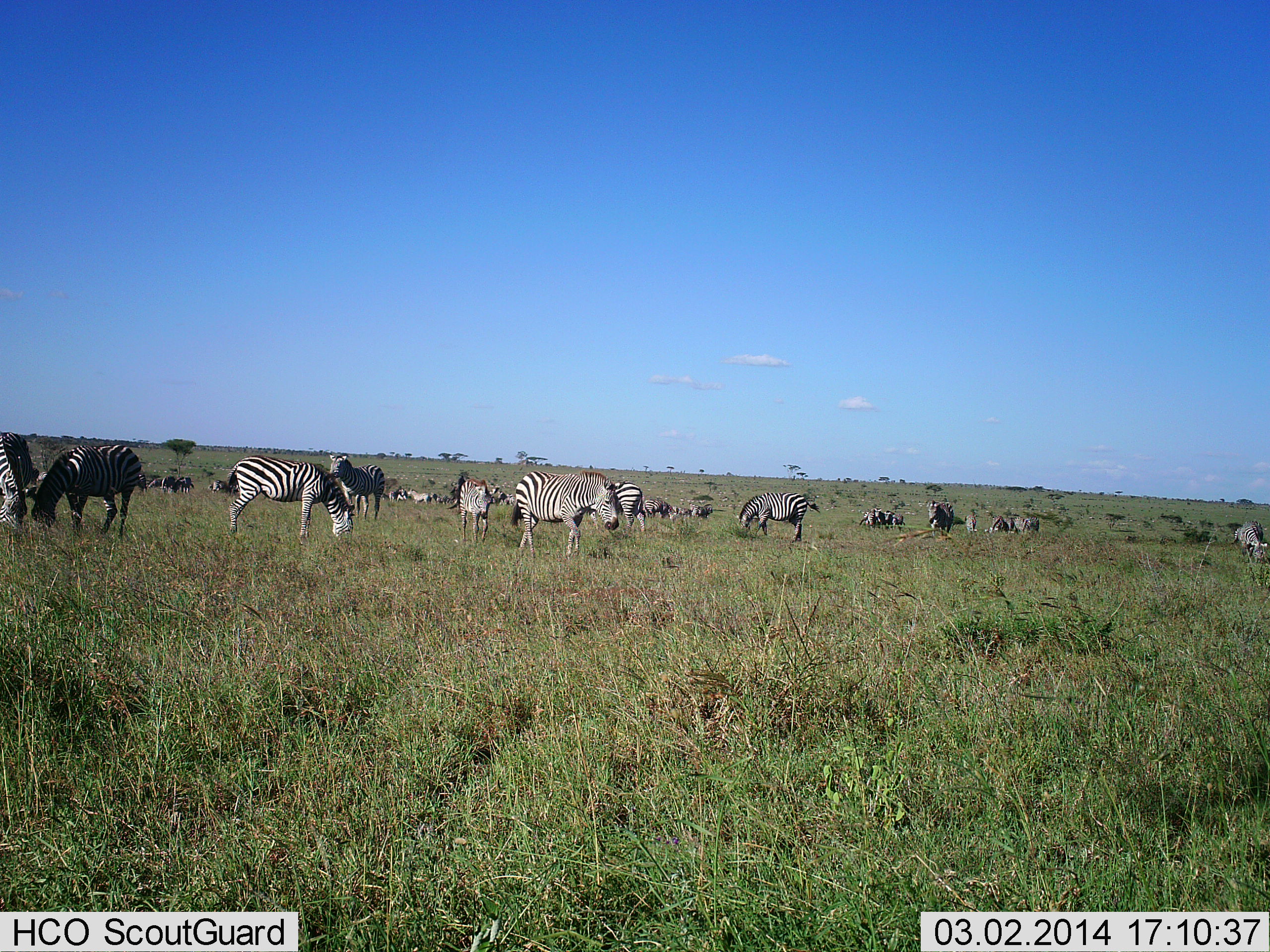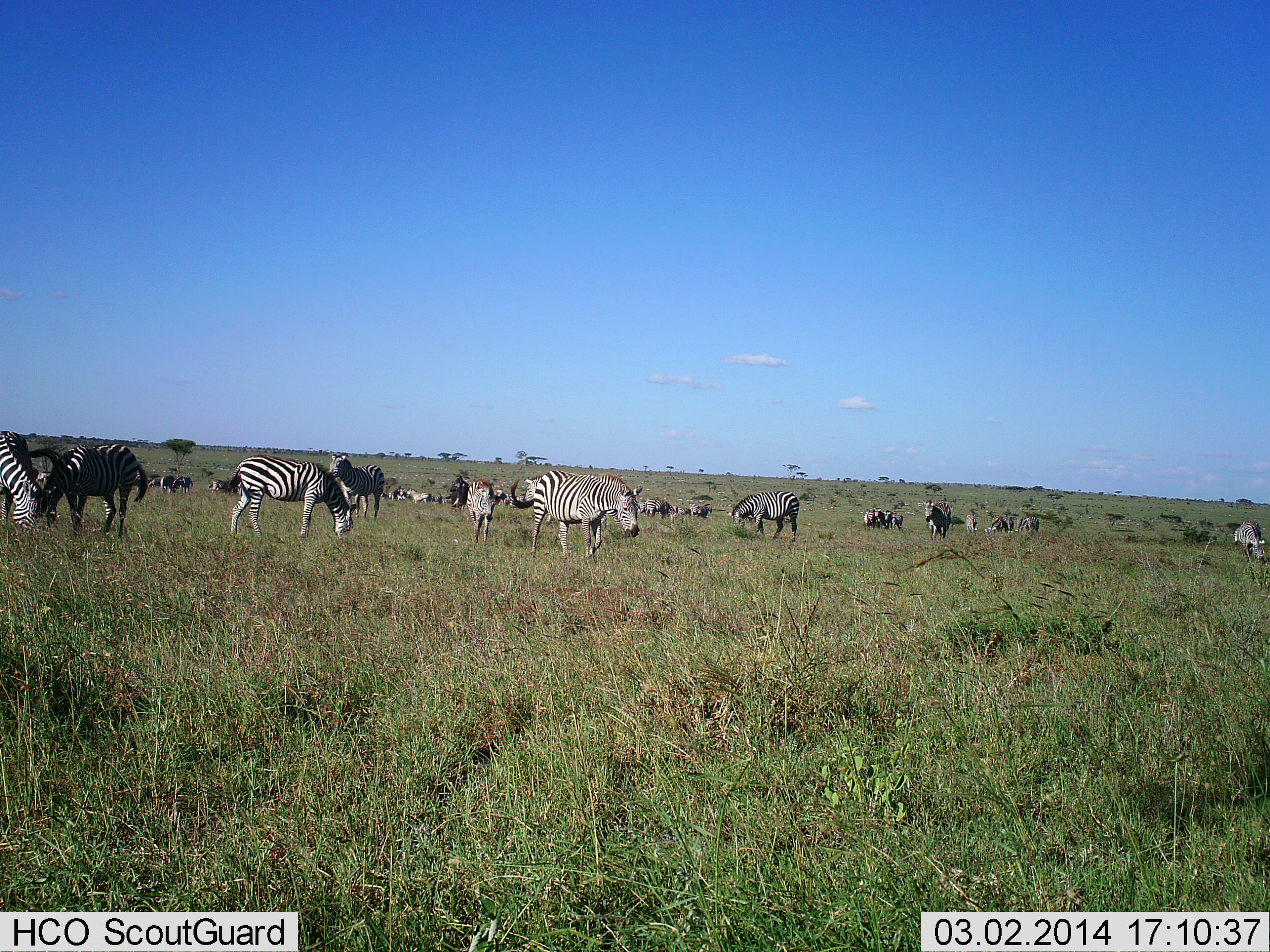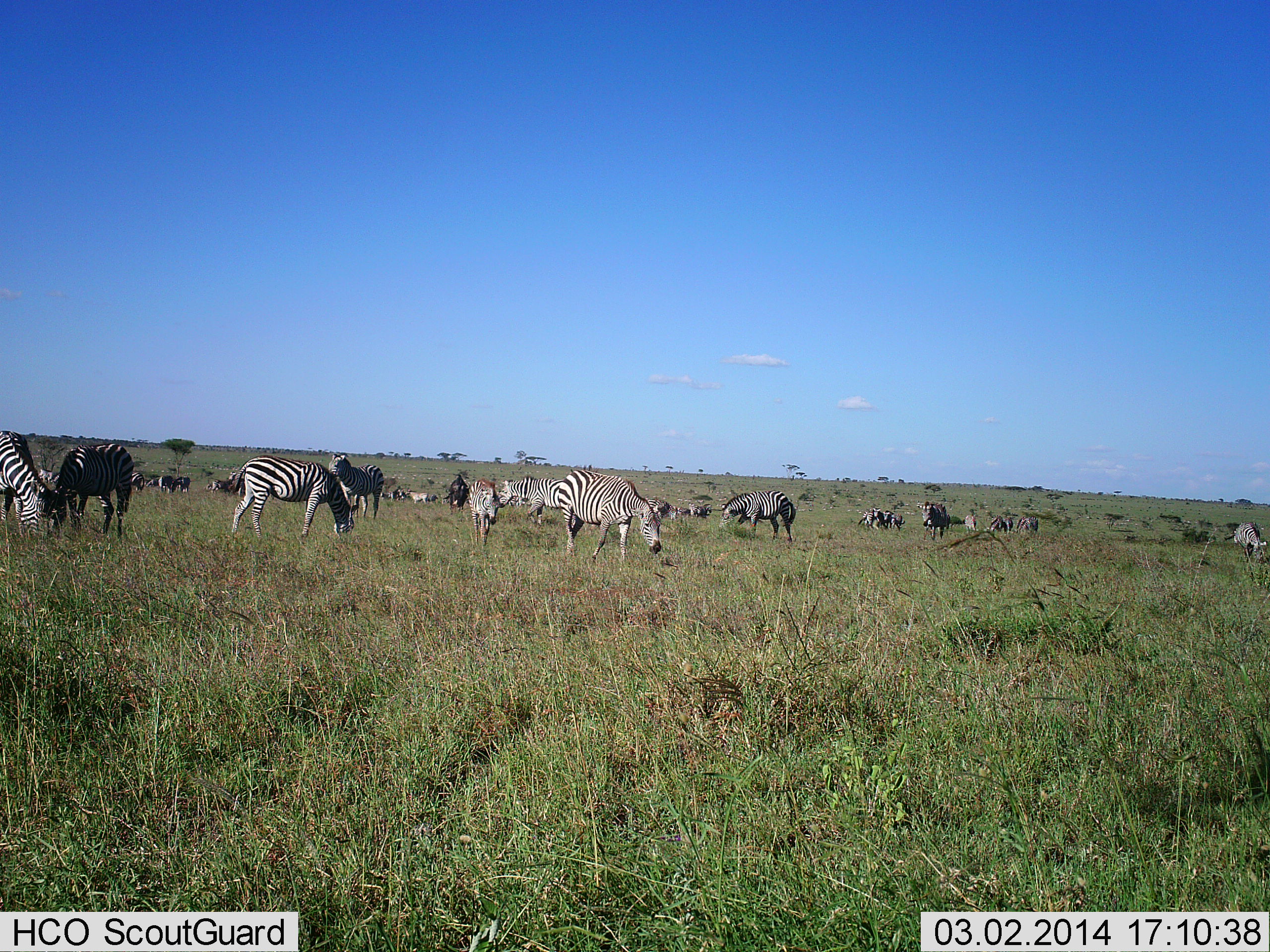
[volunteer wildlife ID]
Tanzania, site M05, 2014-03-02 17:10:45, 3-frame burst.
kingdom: Animalia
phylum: Chordata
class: Mammalia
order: Perissodactyla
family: Equidae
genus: Equus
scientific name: Equus quagga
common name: plains zebra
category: zebra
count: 11-50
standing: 55%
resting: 9%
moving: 45%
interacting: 0%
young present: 18%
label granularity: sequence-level